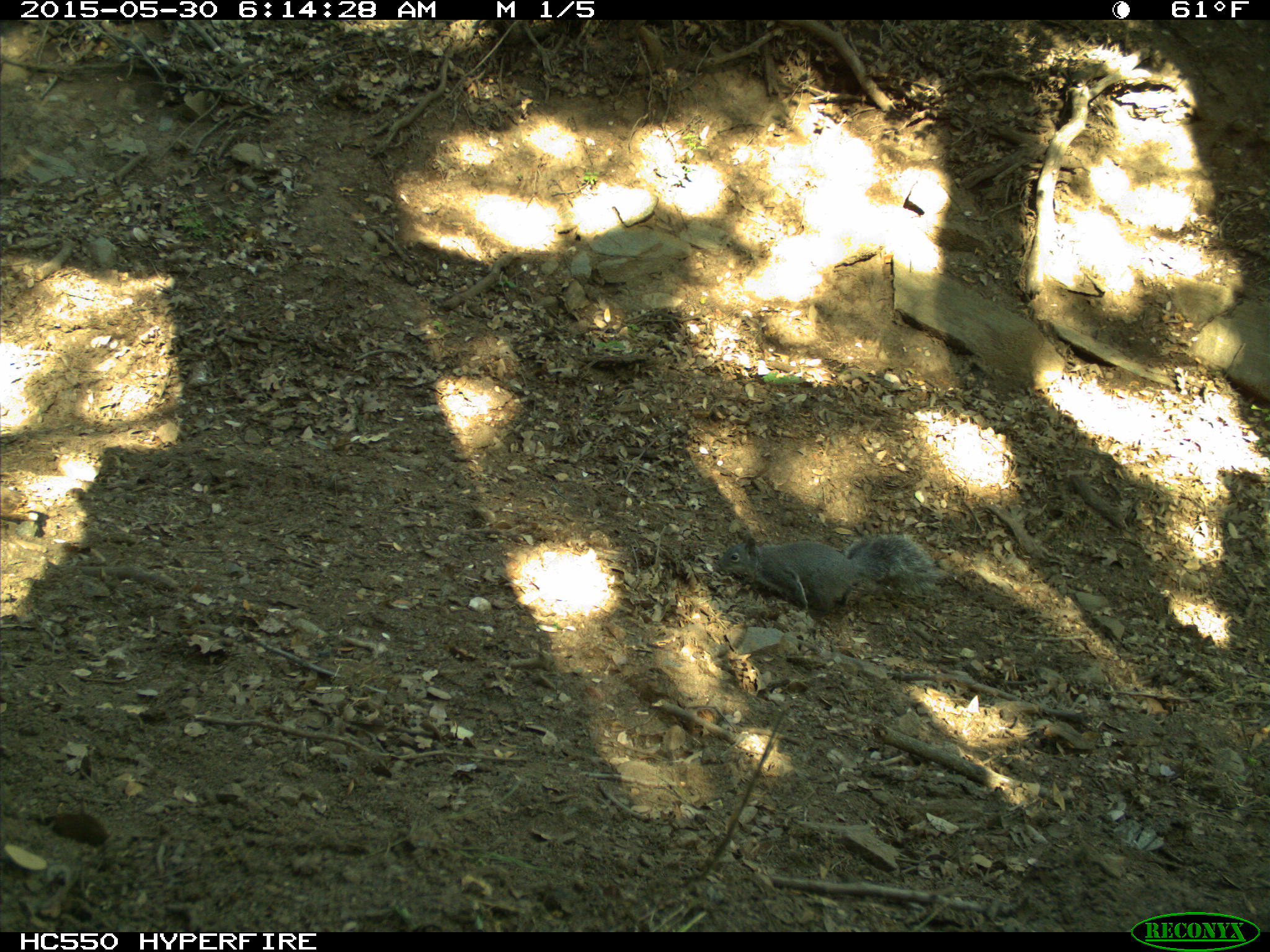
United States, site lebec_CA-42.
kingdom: Animalia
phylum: Chordata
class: Mammalia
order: Rodentia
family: Sciuridae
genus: Sciurus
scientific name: Sciurus carolinensis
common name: eastern gray squirrel